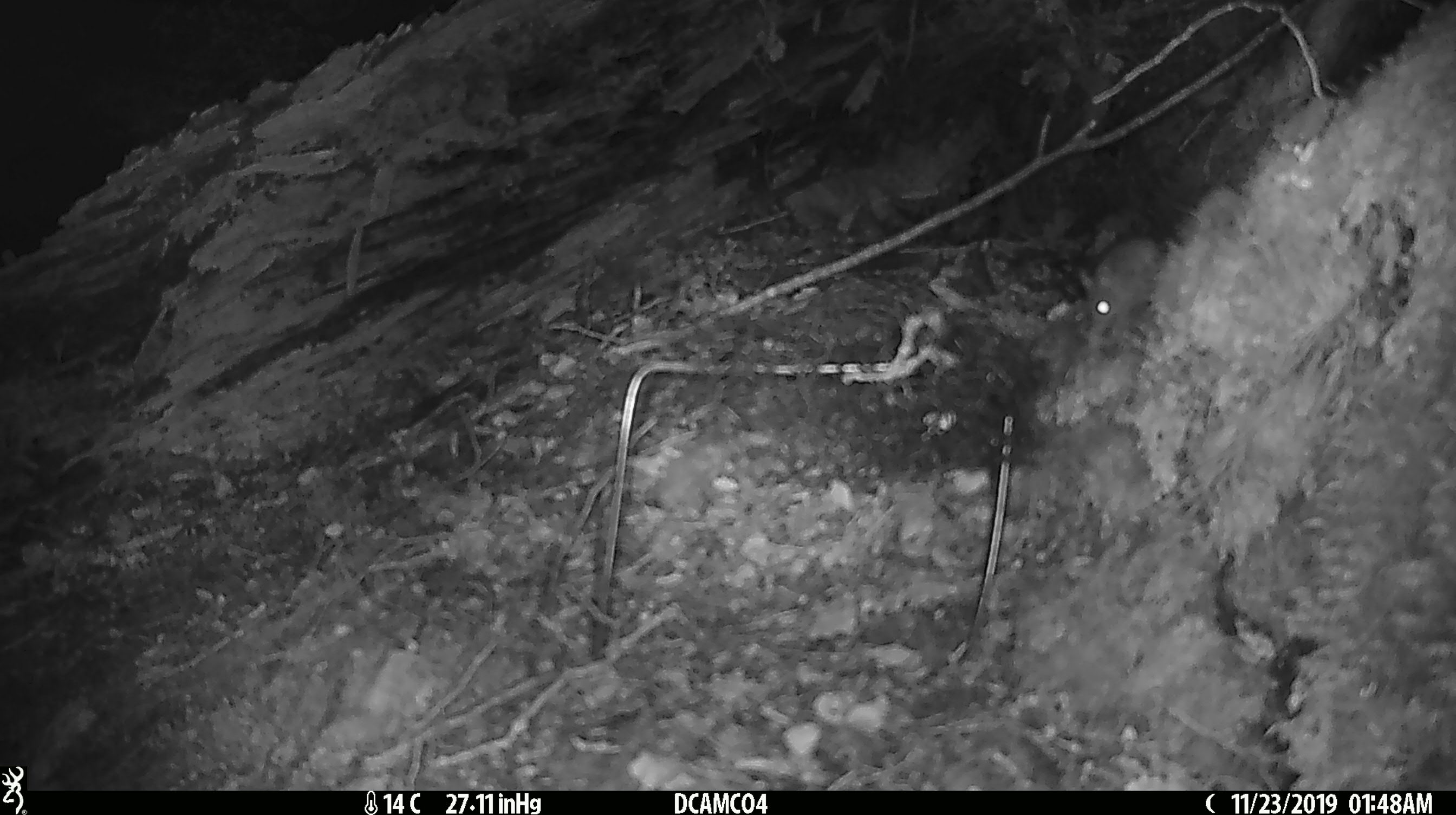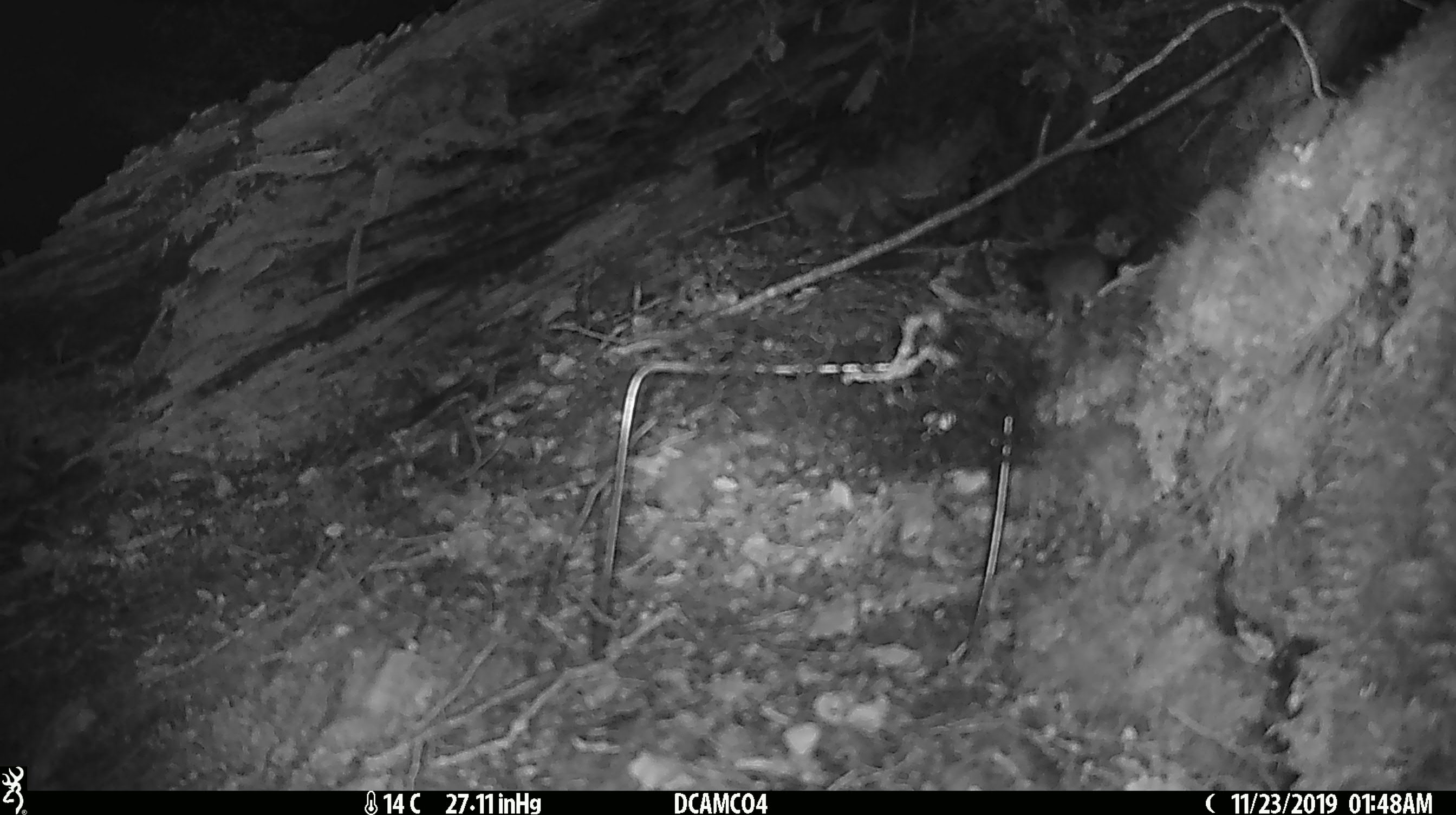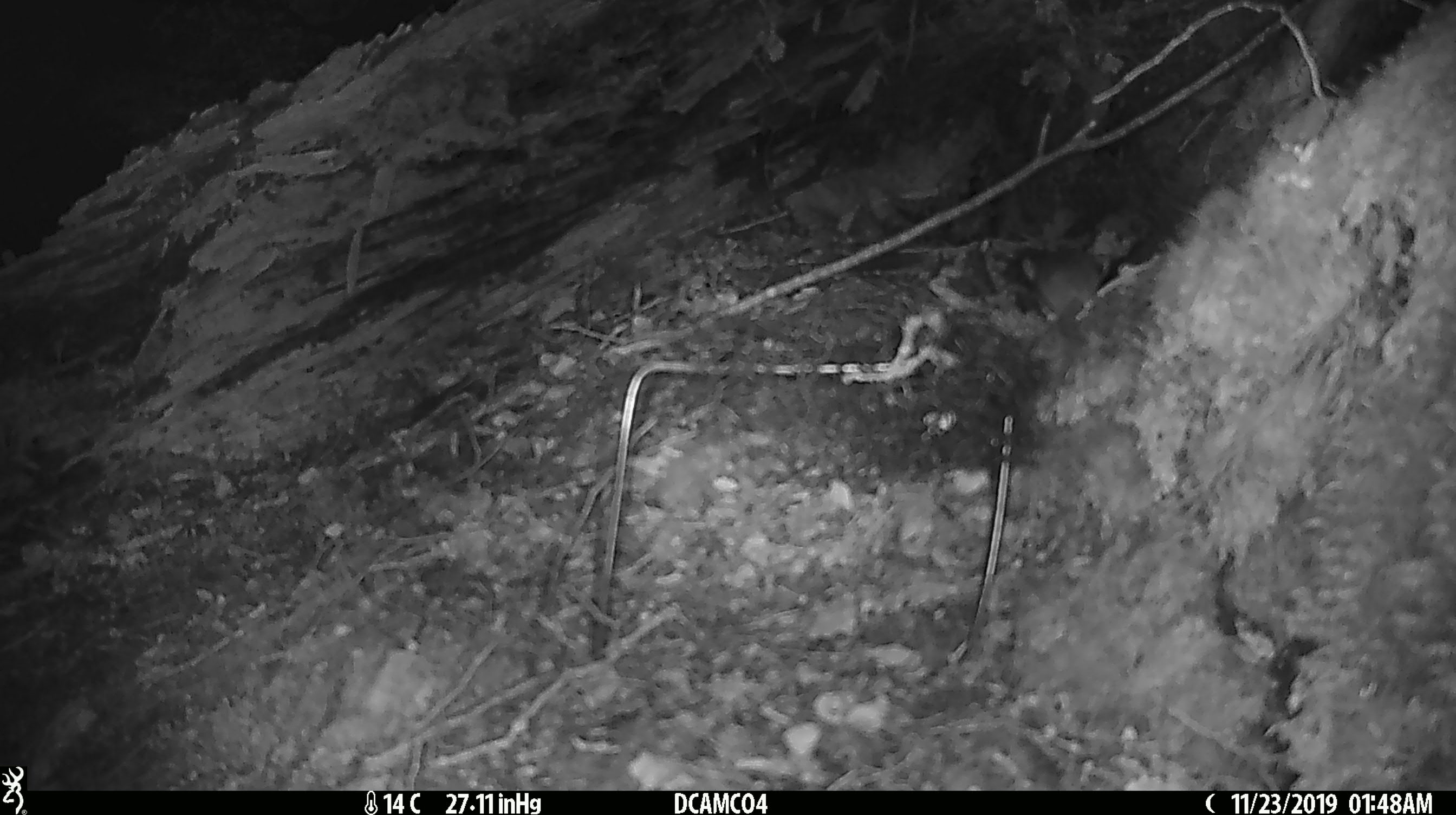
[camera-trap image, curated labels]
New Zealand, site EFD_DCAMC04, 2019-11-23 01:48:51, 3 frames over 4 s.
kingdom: Animalia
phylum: Chordata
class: Mammalia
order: Rodentia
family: Muridae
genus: Mus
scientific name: Mus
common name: mouse